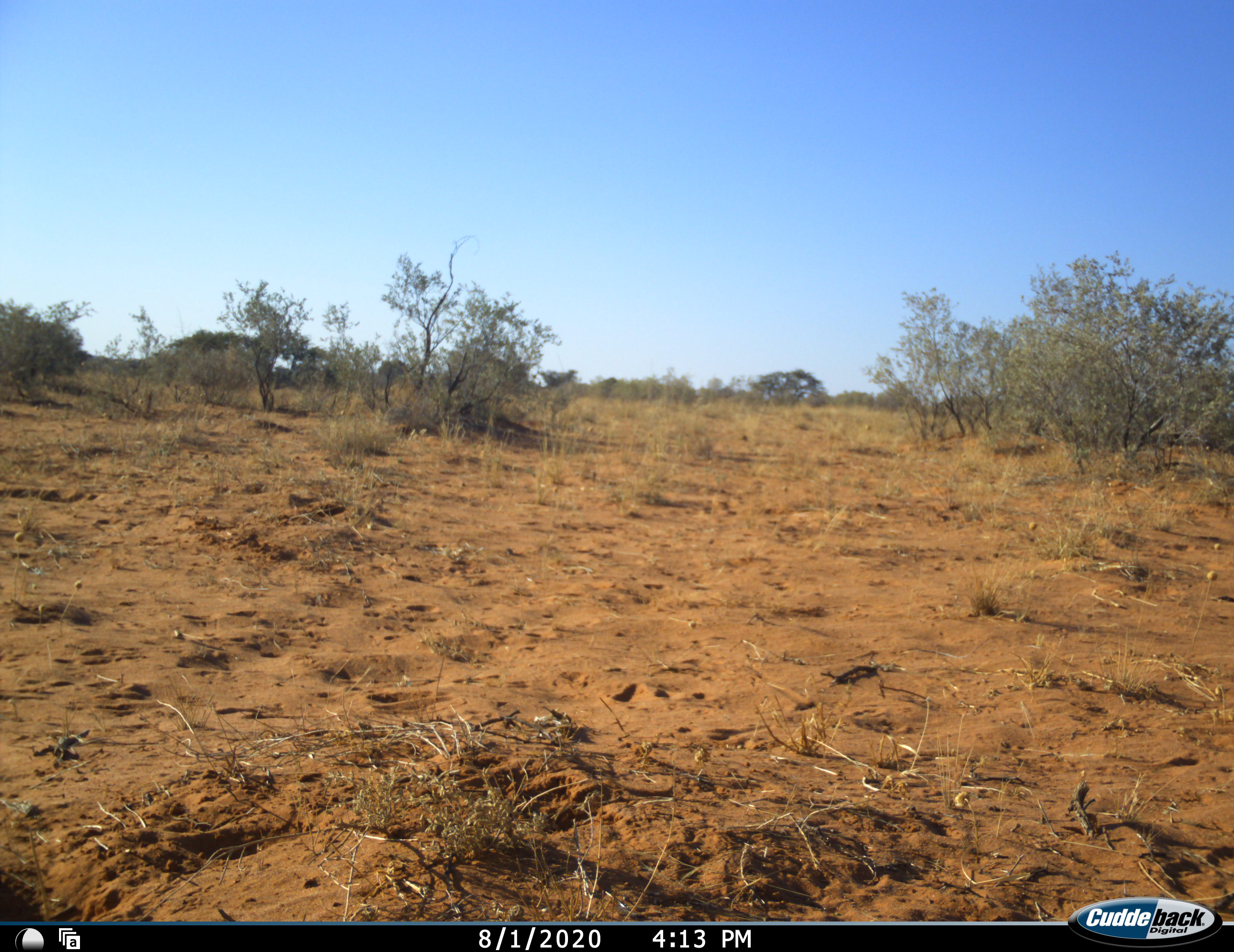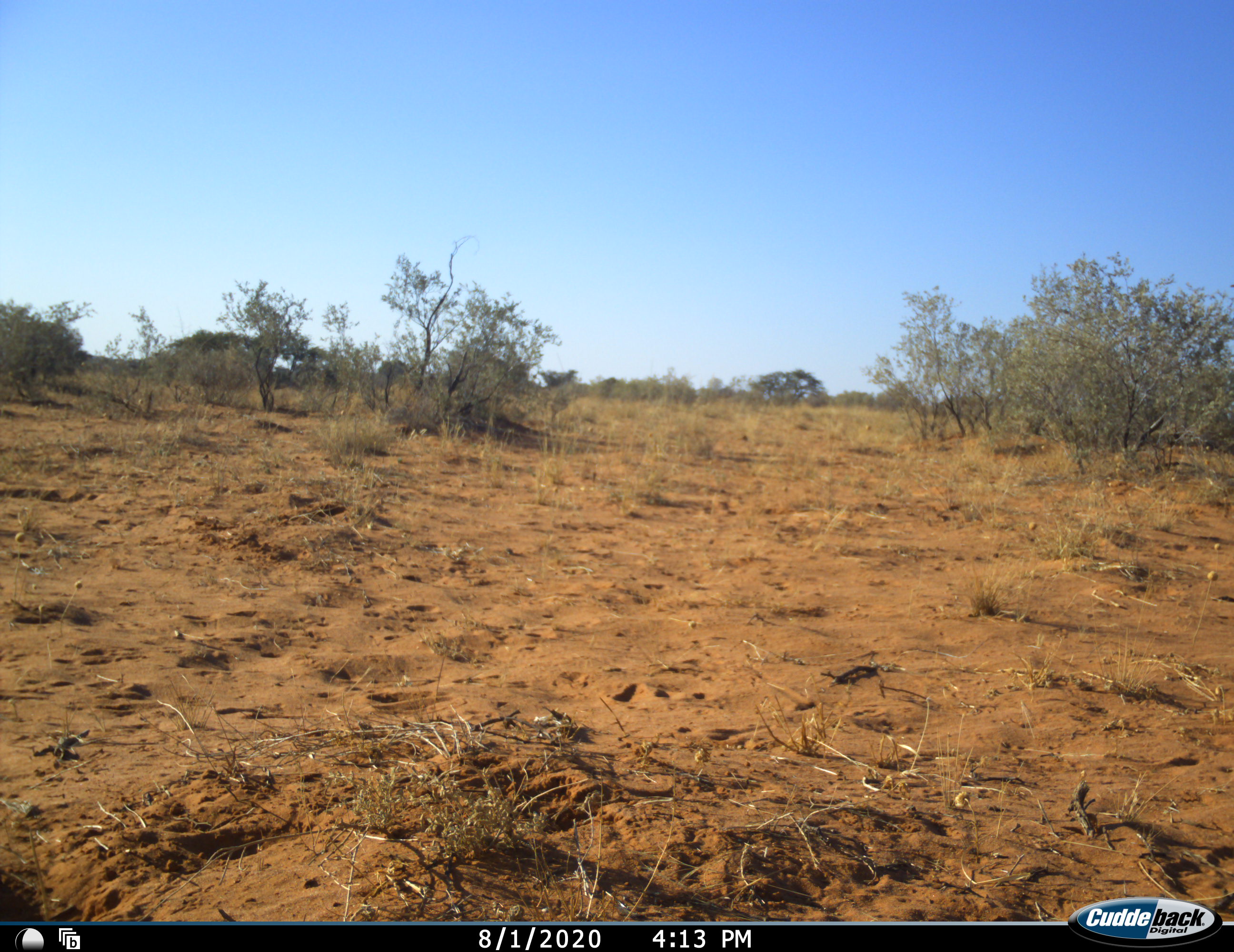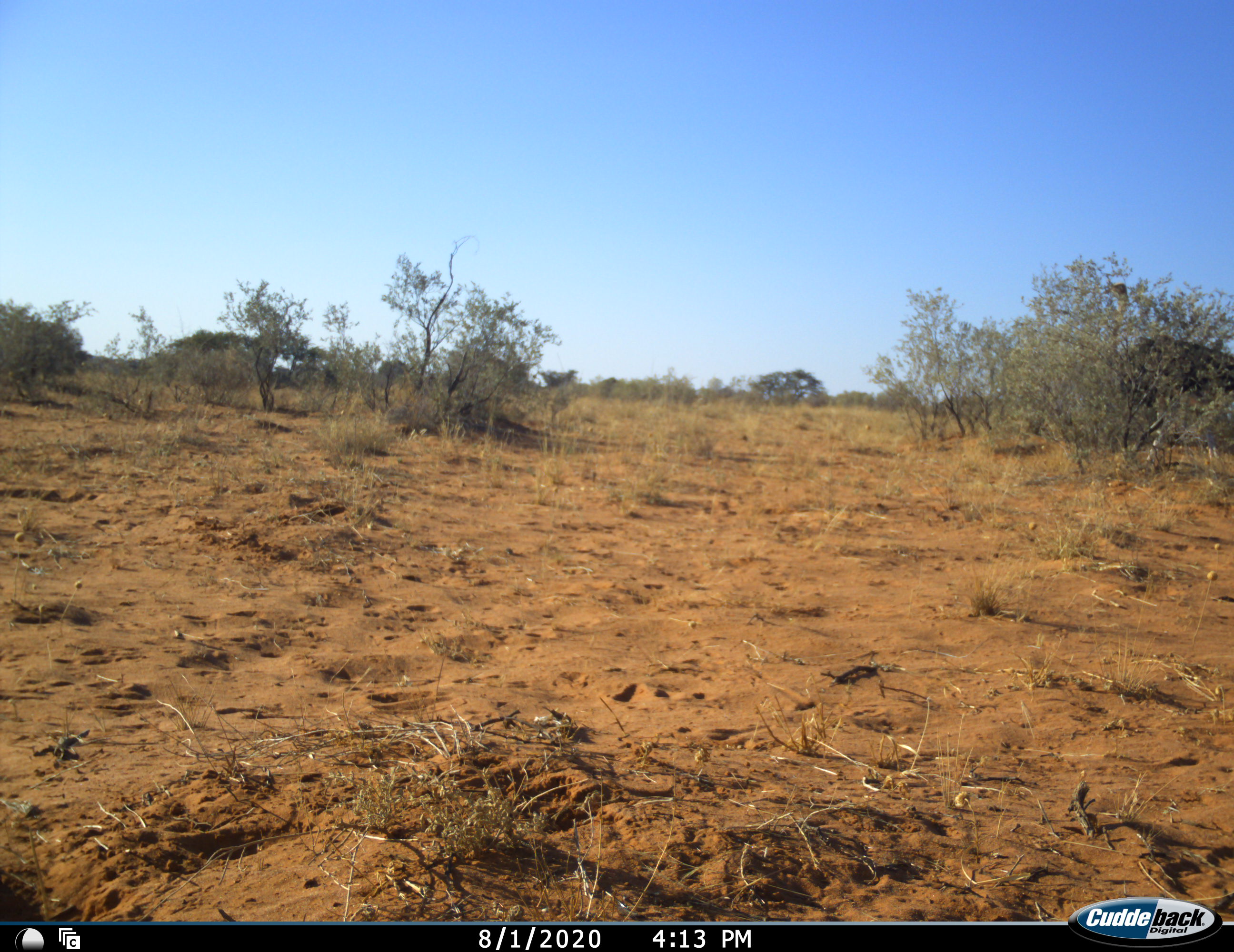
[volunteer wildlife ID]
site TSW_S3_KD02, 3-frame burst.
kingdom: Animalia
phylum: Chordata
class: Aves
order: Struthioniformes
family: Struthionidae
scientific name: Struthionidae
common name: ostrich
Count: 1.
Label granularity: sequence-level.